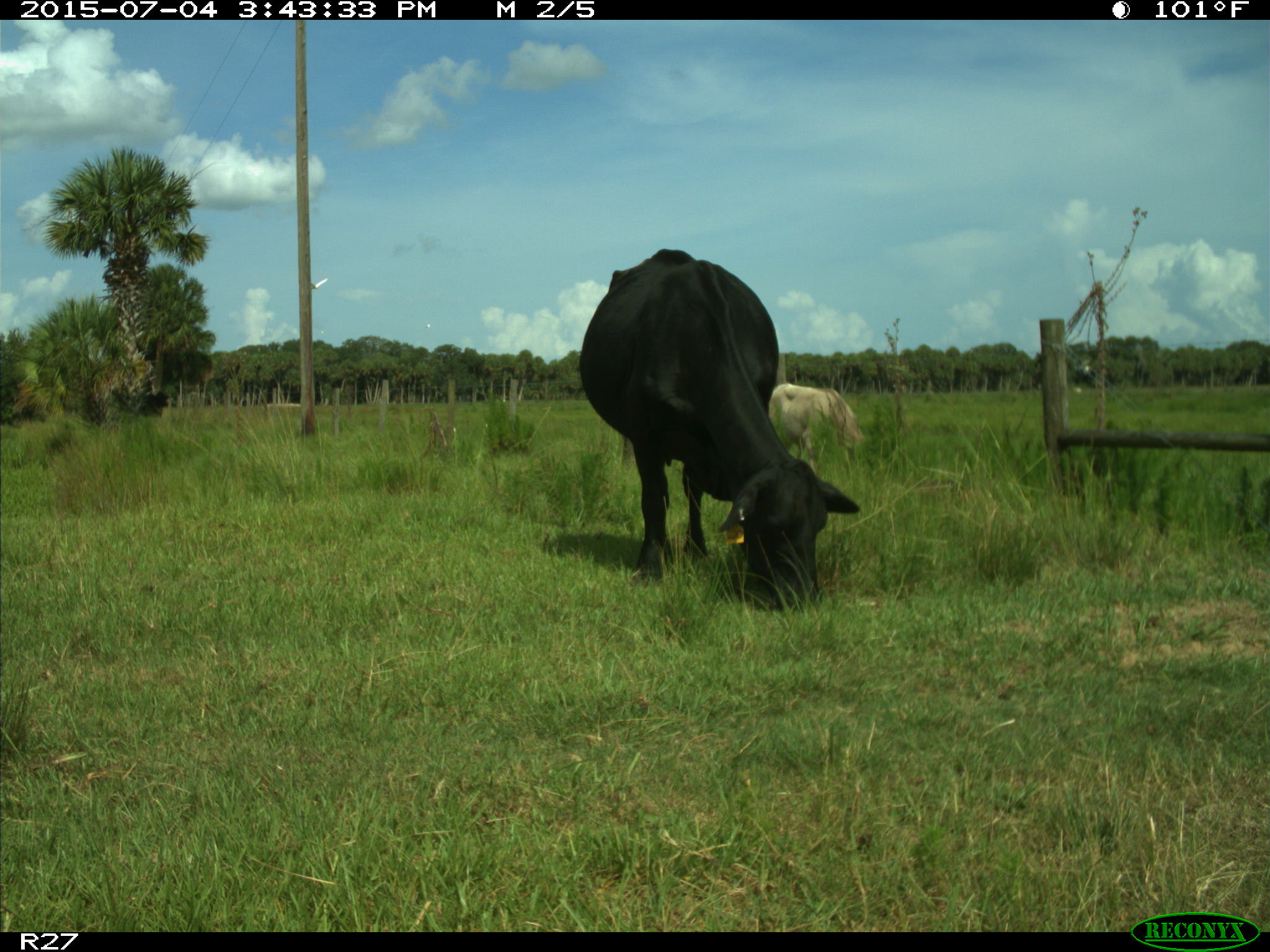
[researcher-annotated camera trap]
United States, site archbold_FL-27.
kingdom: Animalia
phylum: Chordata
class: Mammalia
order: Artiodactyla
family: Bovidae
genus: Bos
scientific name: Bos taurus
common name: domestic cow